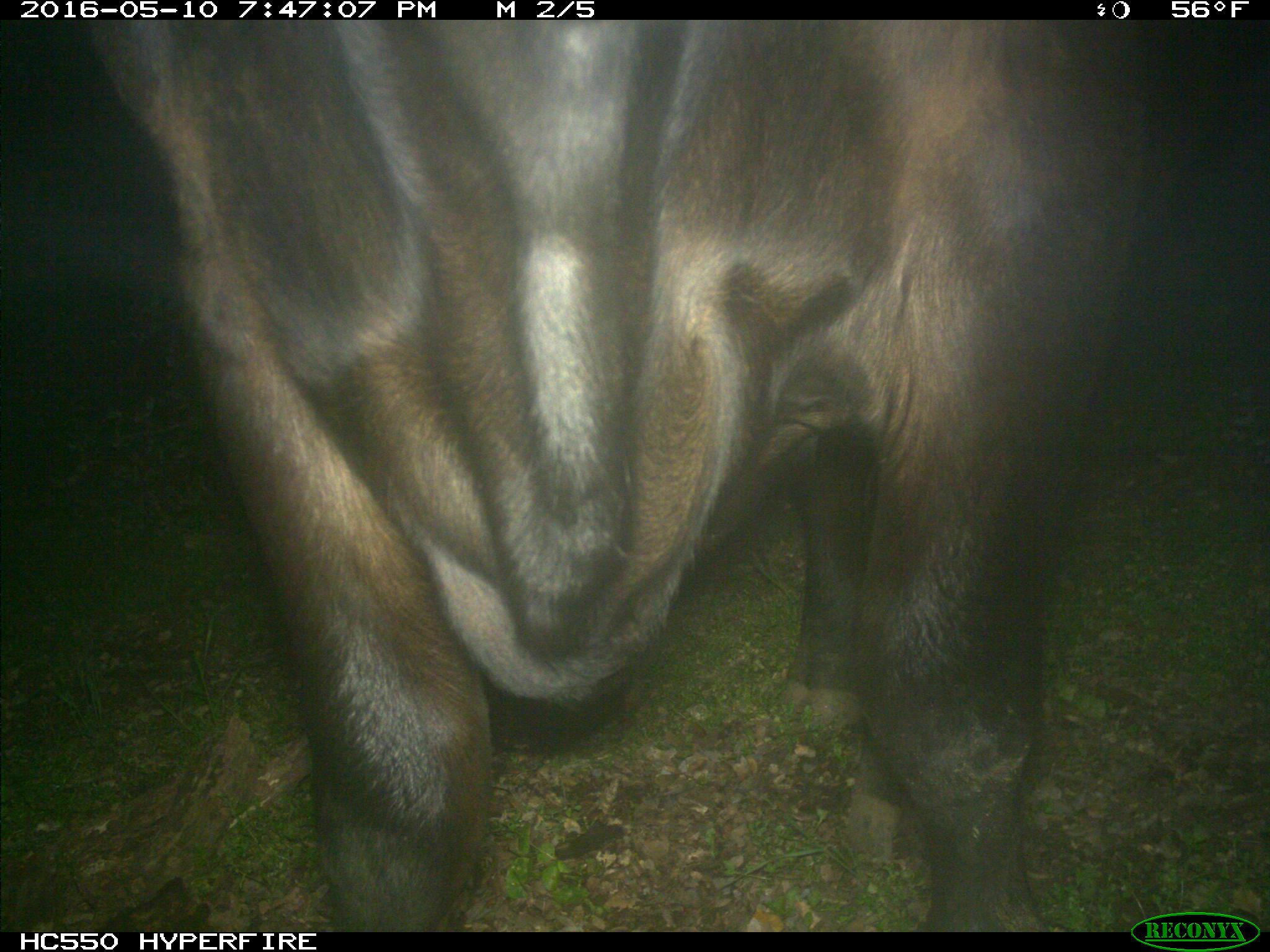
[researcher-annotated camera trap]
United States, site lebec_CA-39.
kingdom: Animalia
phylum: Chordata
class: Mammalia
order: Artiodactyla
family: Bovidae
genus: Bos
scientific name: Bos taurus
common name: domestic cow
Bos taurus (domestic cow).